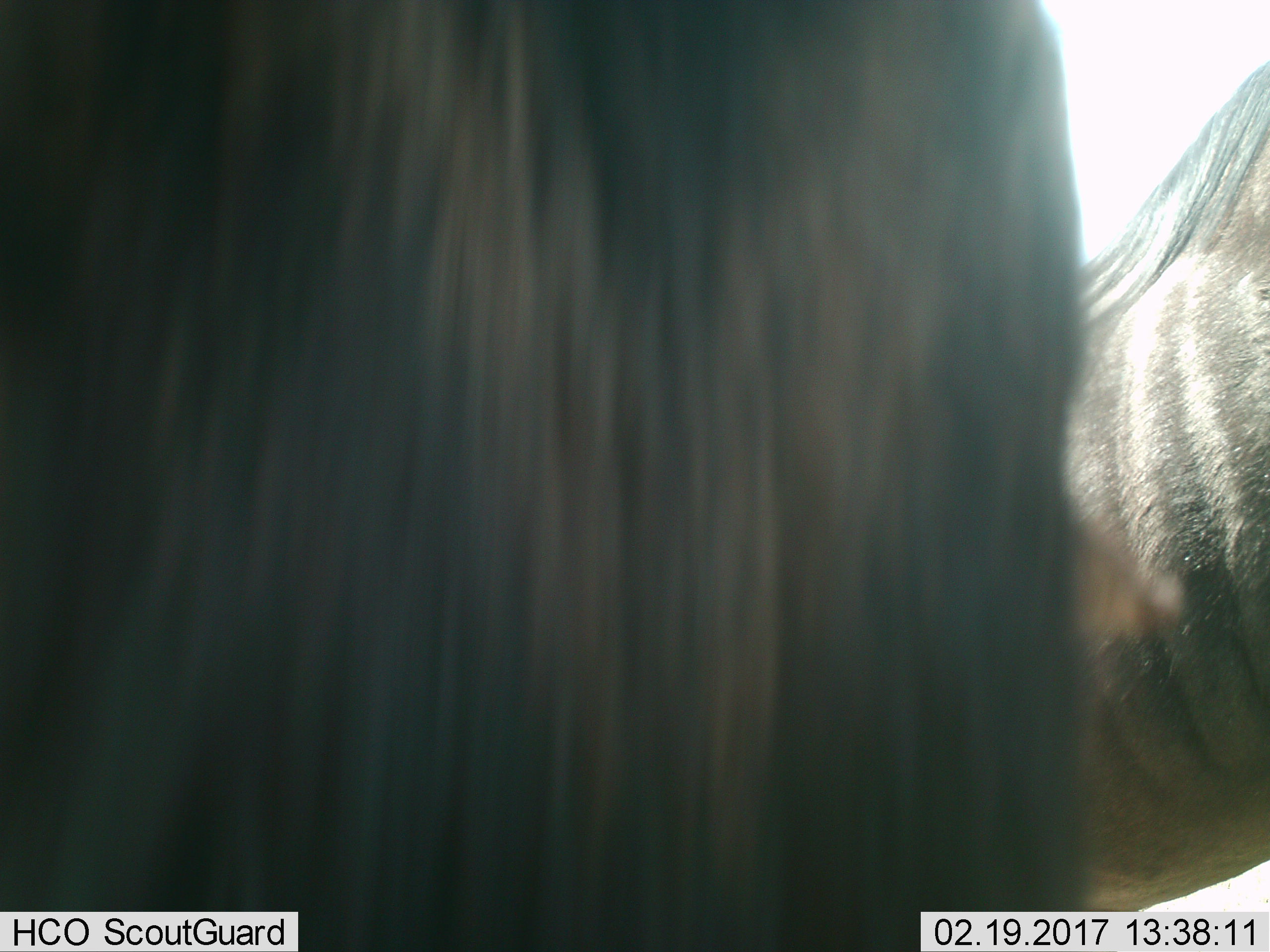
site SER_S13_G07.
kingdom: Animalia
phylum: Chordata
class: Mammalia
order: Artiodactyla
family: Bovidae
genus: Connochaetes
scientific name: Connochaetes taurinus taurinus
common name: blue wildebeest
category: wildebeestblue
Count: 2.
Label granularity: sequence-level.